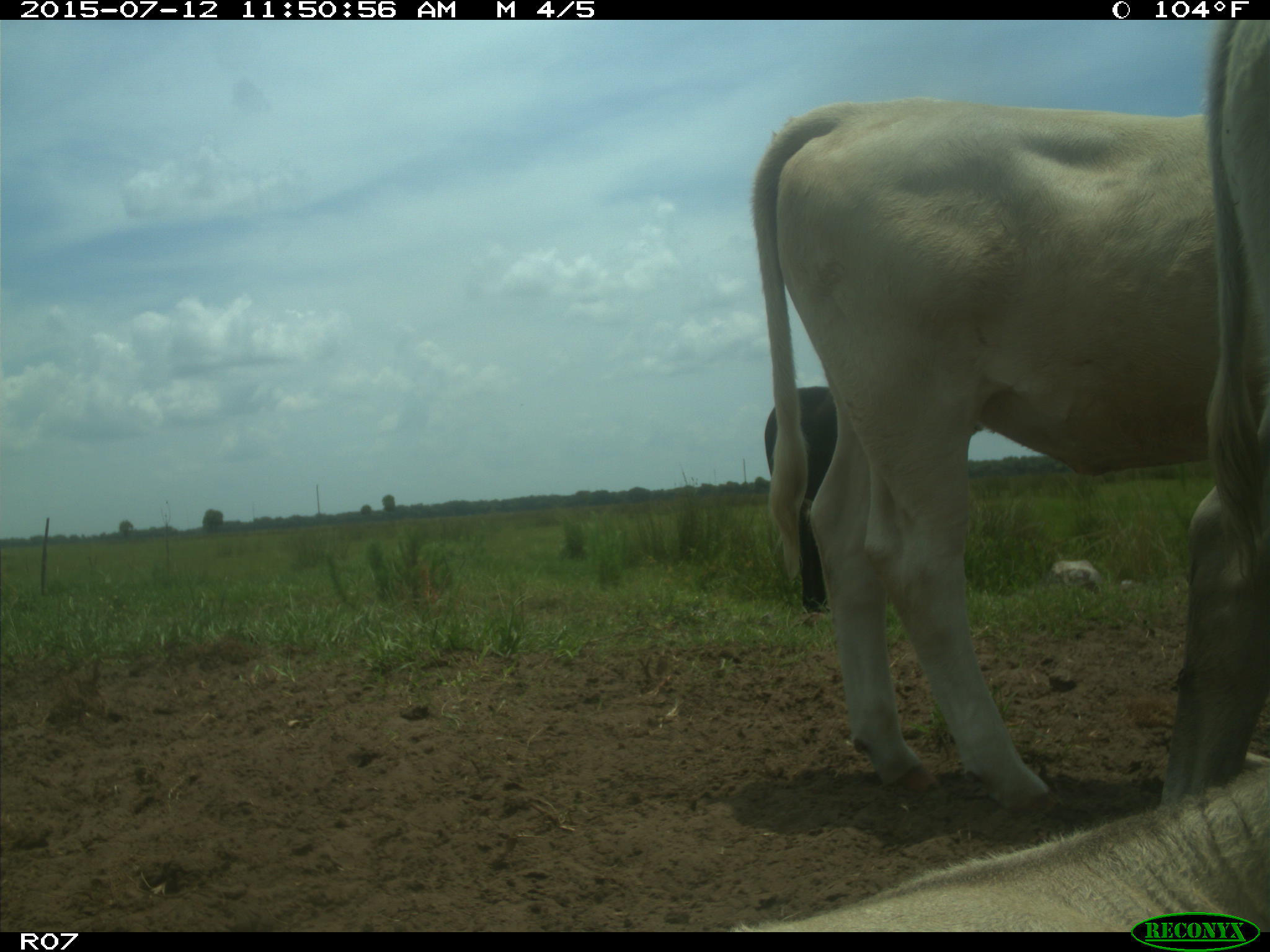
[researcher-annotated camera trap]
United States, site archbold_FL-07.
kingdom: Animalia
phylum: Chordata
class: Mammalia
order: Artiodactyla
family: Bovidae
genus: Bos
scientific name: Bos taurus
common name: domestic cow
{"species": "Bos taurus (domestic cow)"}